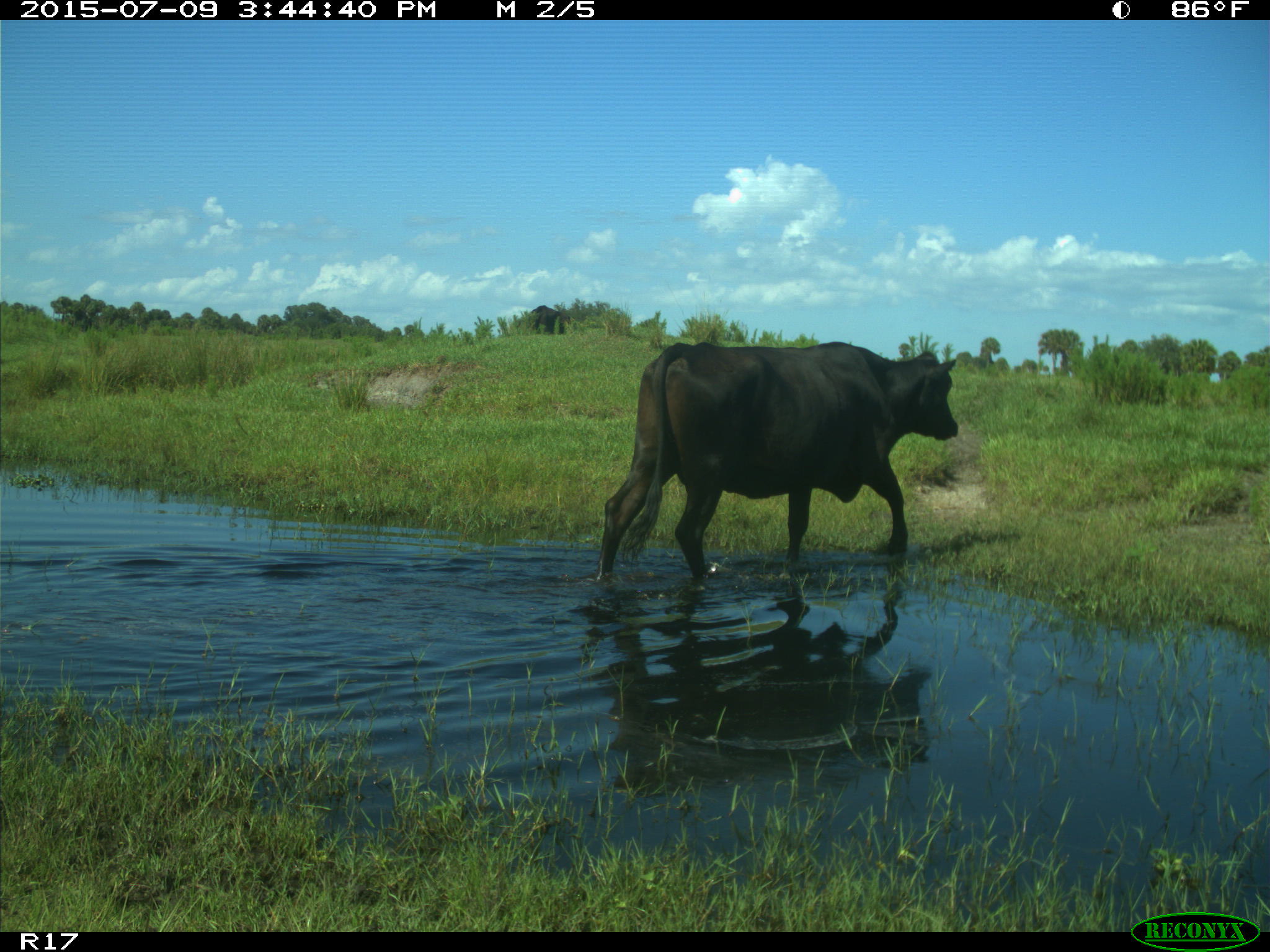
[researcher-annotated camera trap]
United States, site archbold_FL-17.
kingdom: Animalia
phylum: Chordata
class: Mammalia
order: Artiodactyla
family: Bovidae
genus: Bos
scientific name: Bos taurus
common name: domestic cow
Bos taurus (domestic cow).